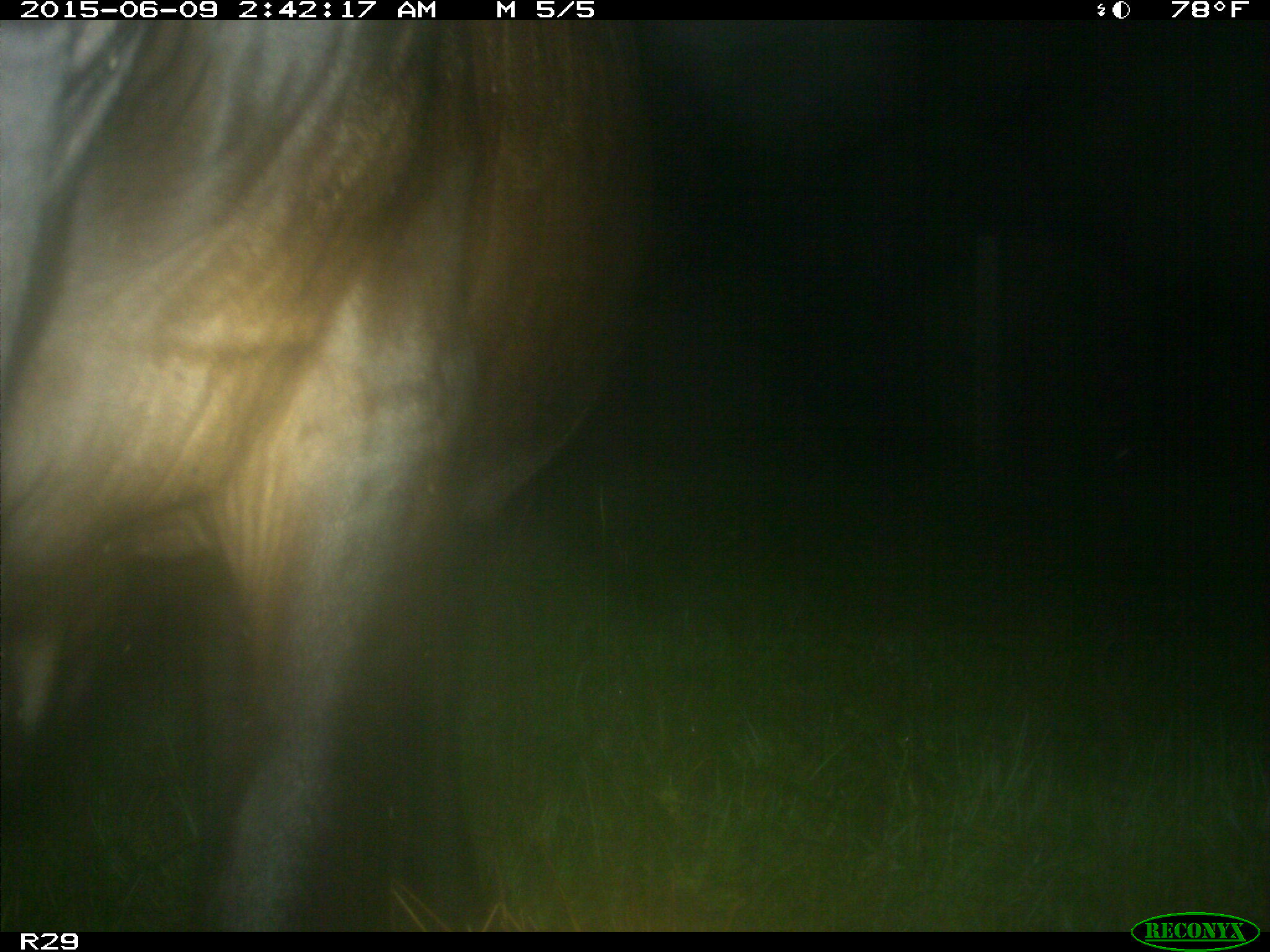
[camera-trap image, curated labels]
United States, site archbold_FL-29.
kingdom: Animalia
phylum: Chordata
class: Mammalia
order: Artiodactyla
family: Bovidae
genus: Bos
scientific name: Bos taurus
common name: domestic cow